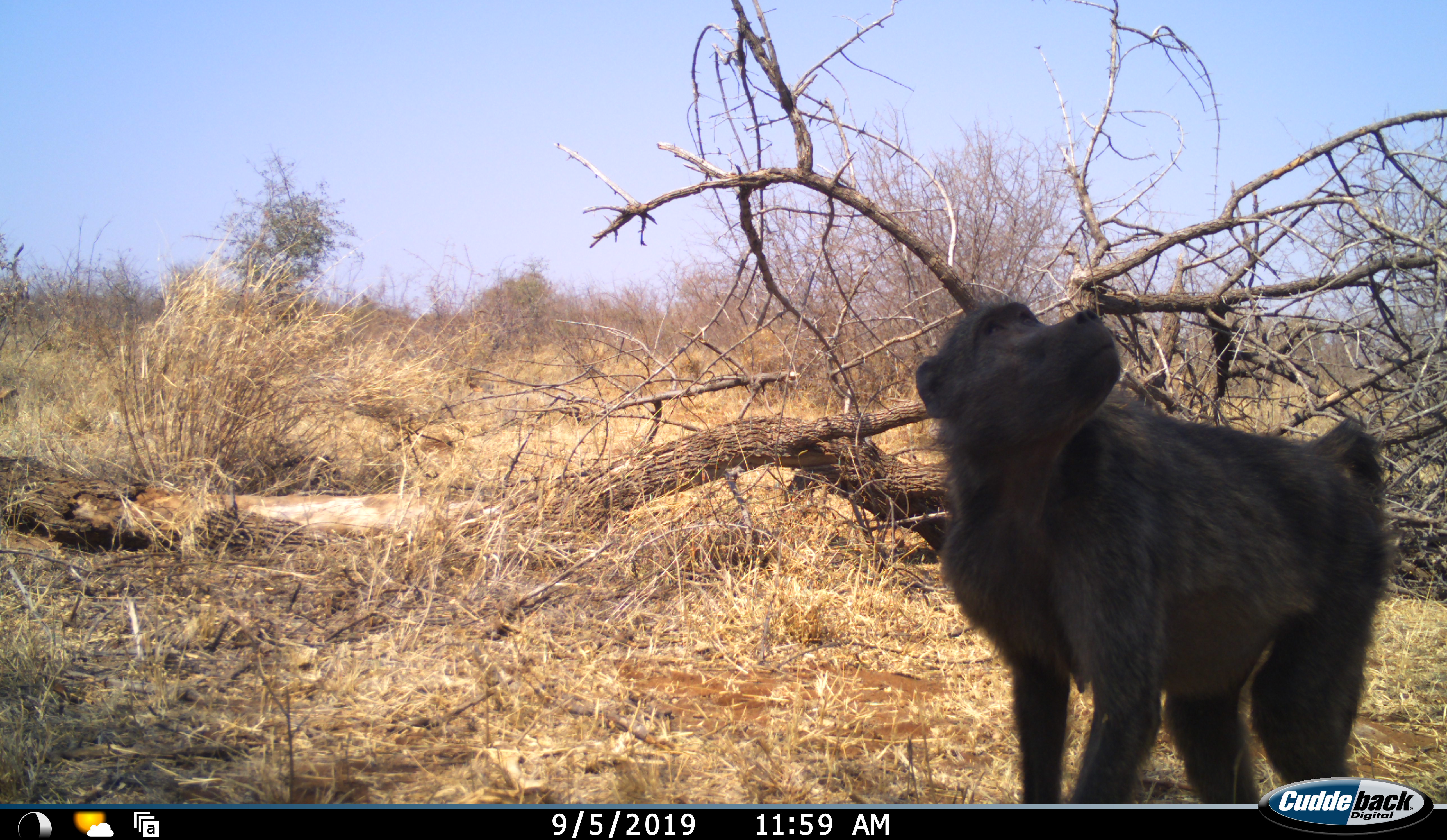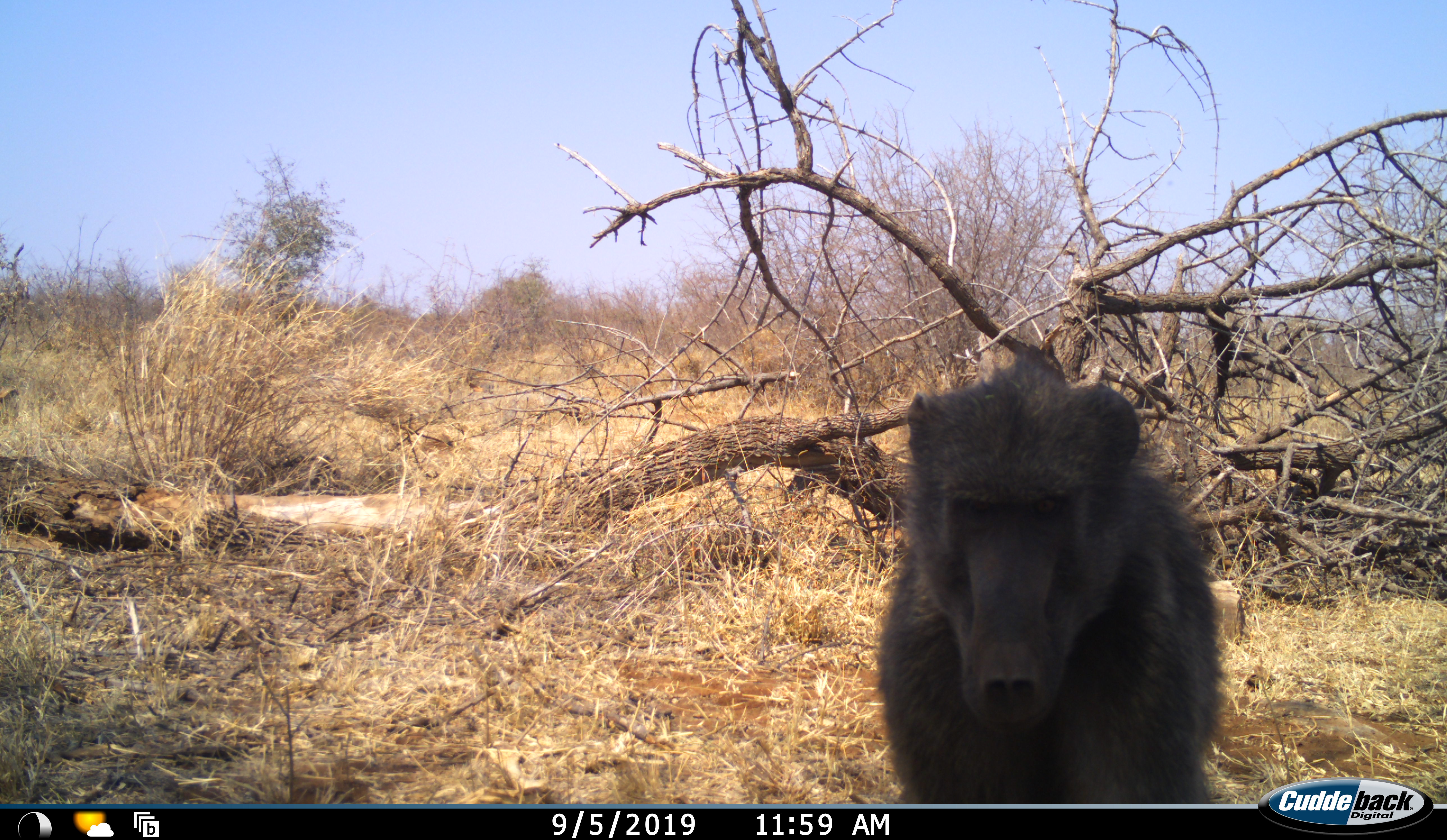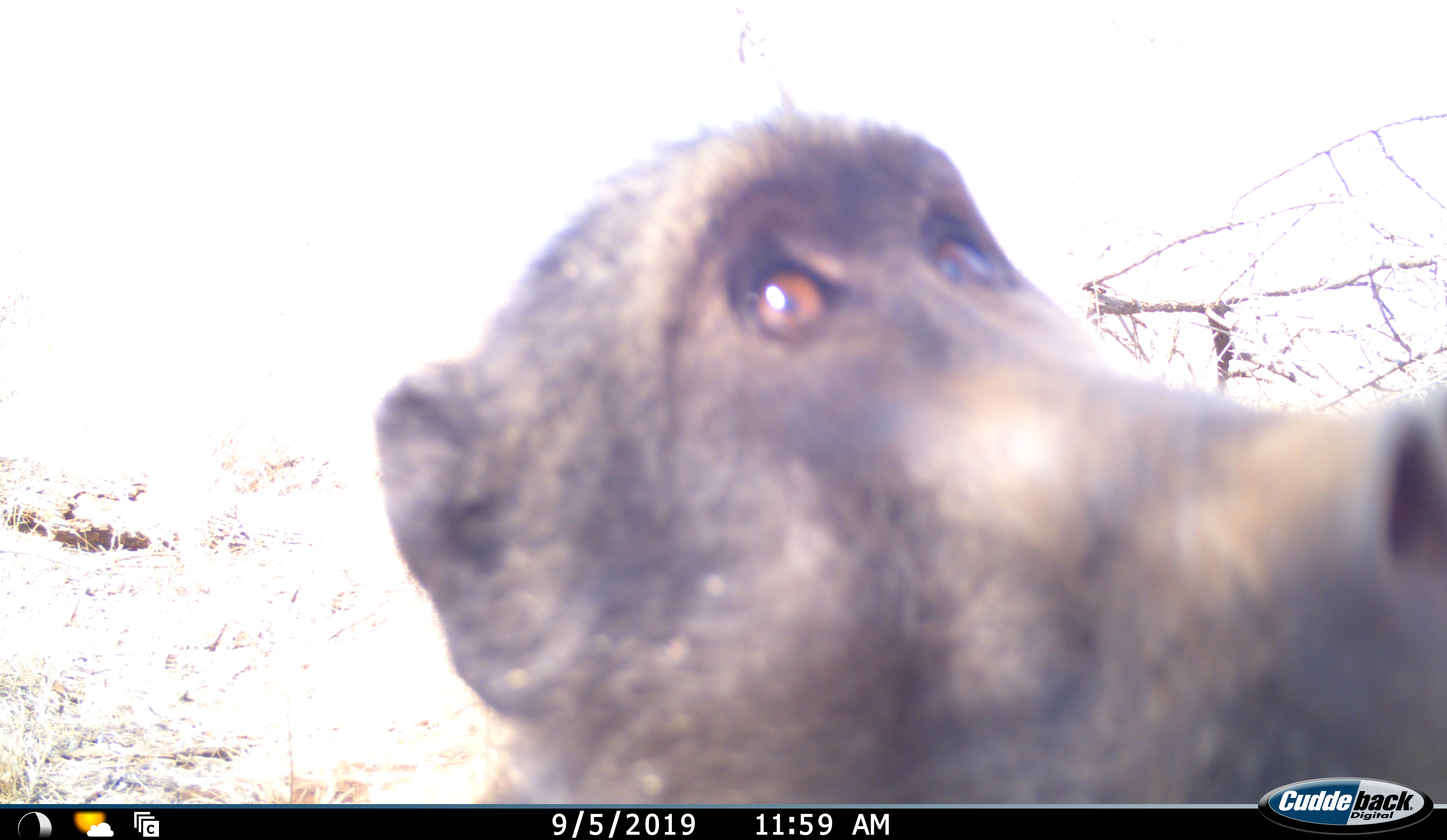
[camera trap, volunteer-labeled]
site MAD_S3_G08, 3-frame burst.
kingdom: Animalia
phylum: Chordata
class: Mammalia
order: Primates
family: Cercopithecidae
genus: Papio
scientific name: Papio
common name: baboon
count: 1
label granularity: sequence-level